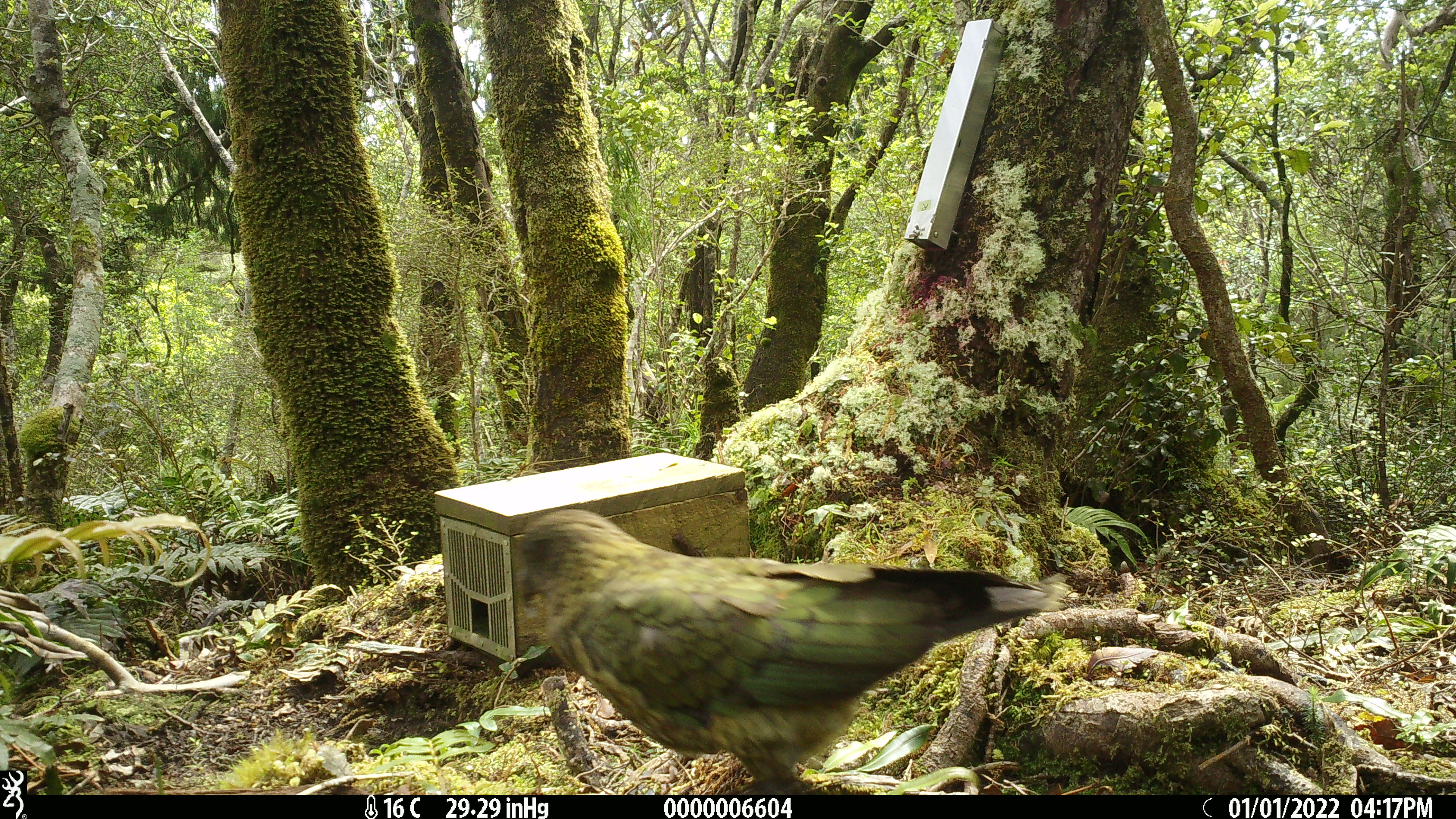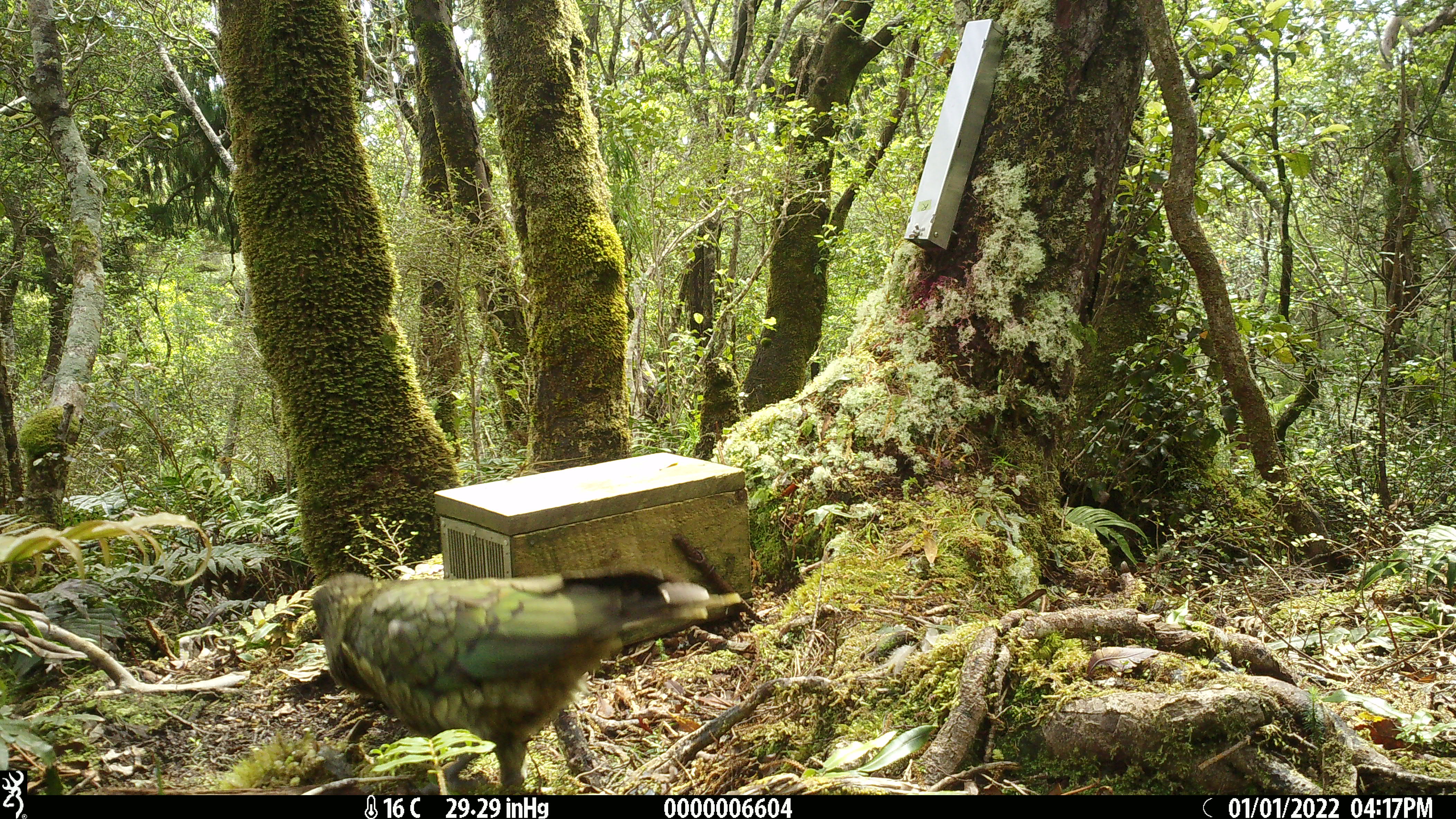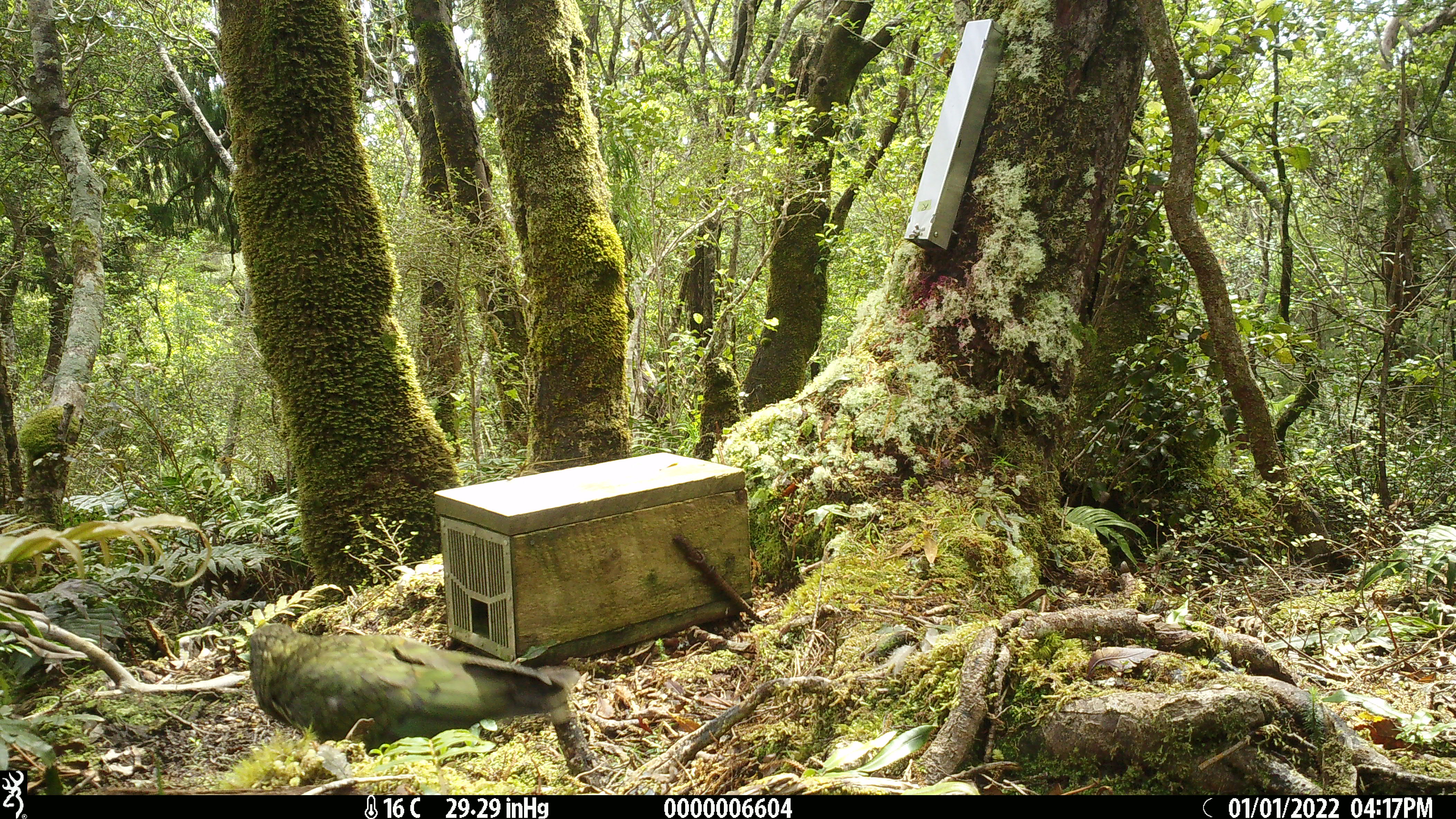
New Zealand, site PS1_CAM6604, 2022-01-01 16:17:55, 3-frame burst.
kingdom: Animalia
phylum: Chordata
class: Aves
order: Psittaciformes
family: Strigopidae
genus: Nestor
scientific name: Nestor notabilis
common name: kea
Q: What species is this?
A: Kea (Nestor notabilis).